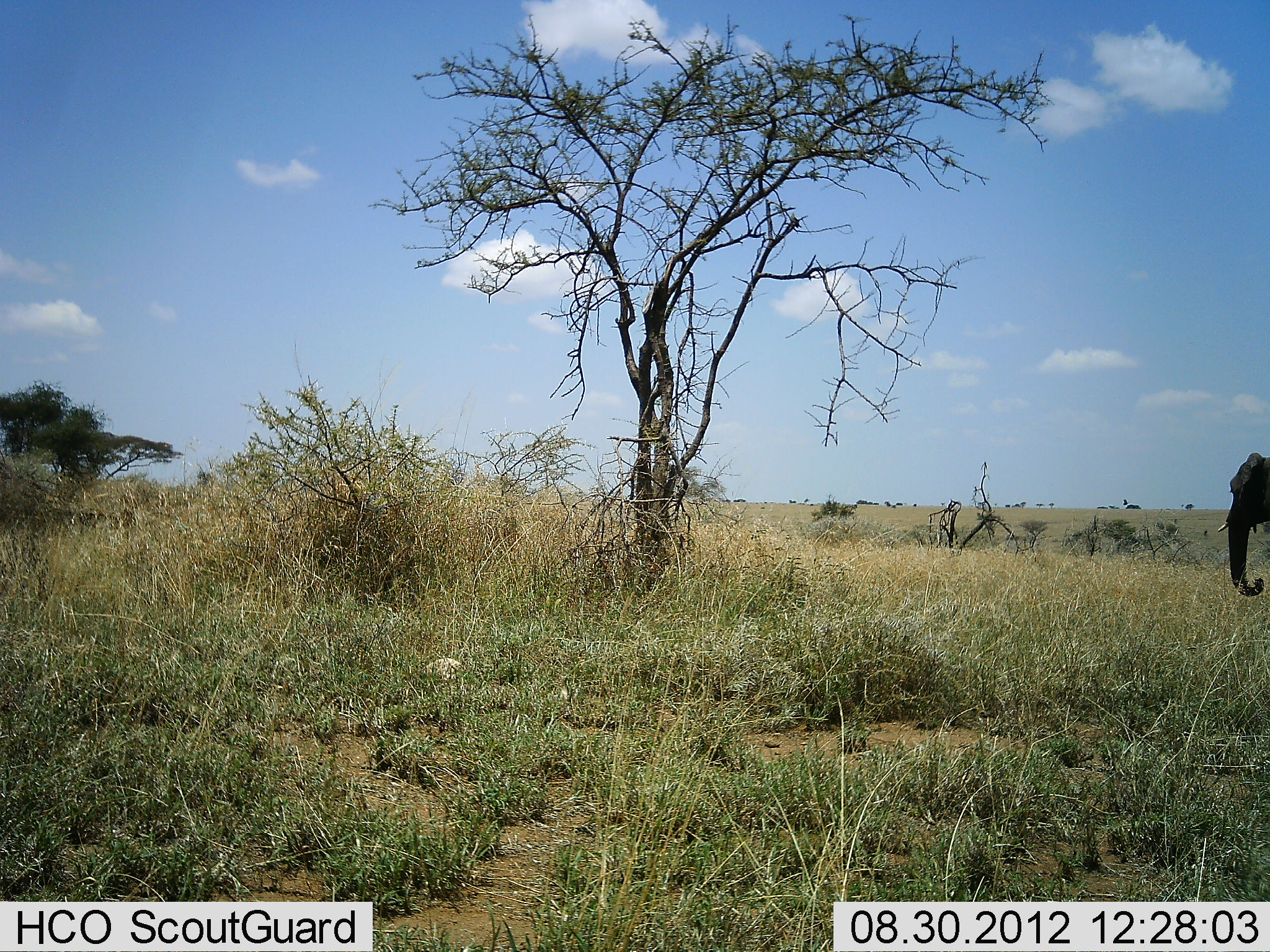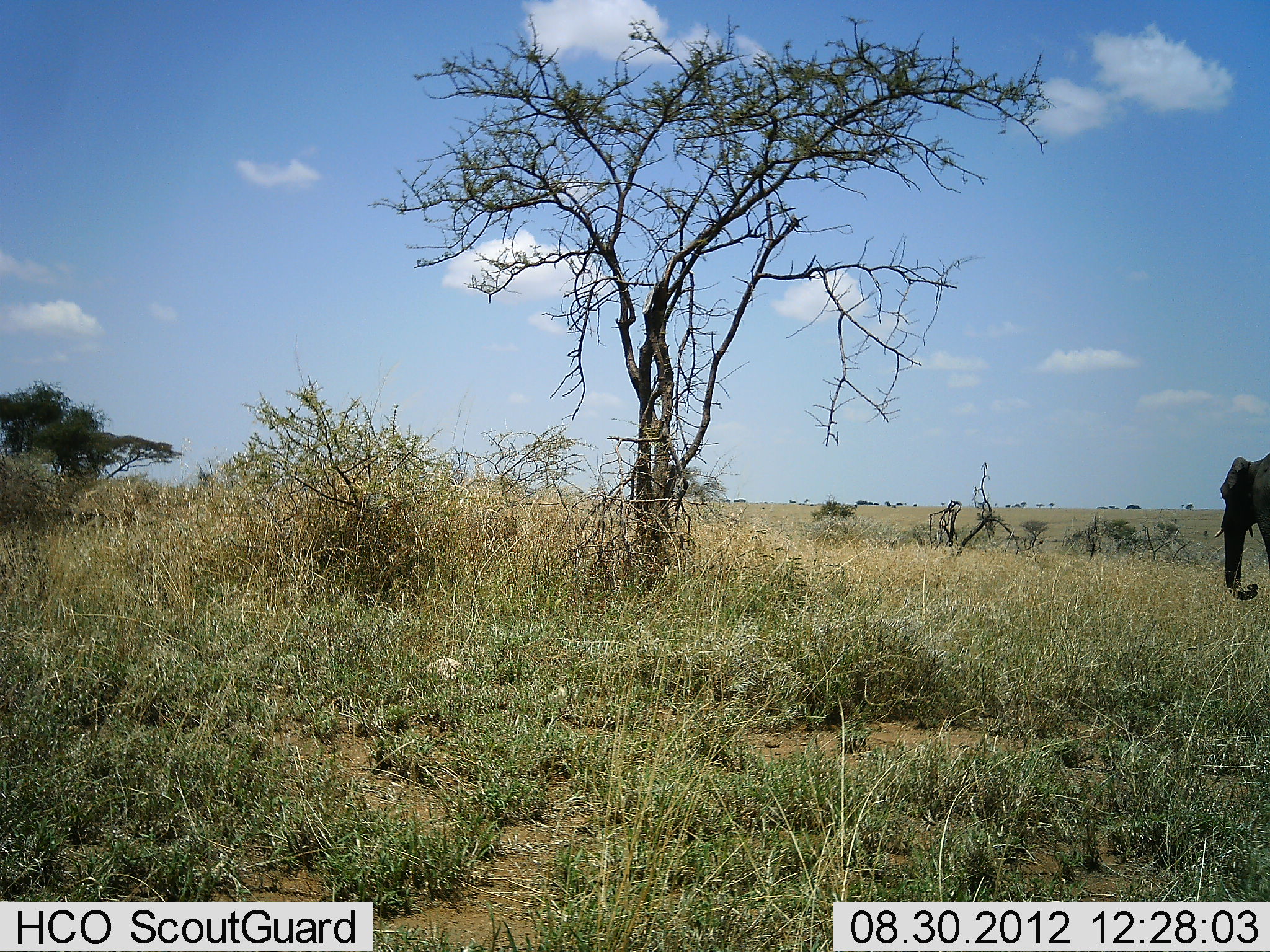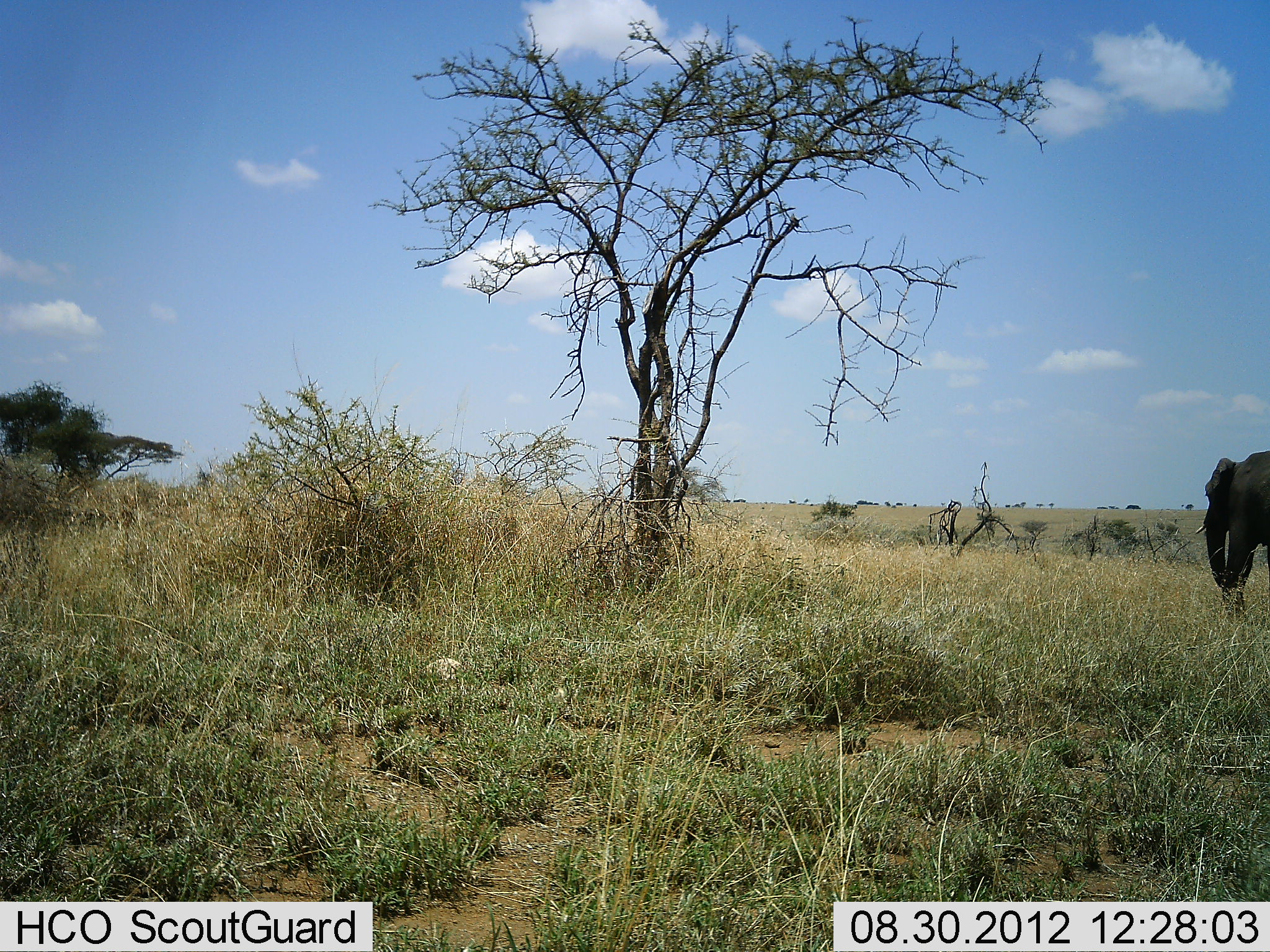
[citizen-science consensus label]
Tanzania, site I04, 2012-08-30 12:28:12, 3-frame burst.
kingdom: Animalia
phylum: Chordata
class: Mammalia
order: Proboscidea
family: Elephantidae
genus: Loxodonta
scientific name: Loxodonta africana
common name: african bush elephant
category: elephant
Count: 1.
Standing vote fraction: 20%.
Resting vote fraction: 0%.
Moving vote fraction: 80%.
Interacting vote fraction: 0%.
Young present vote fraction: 0%.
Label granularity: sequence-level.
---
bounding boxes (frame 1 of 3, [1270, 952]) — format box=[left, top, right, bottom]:
animal: box=[1217, 452, 1270, 597]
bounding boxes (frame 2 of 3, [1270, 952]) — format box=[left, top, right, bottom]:
animal: box=[1213, 452, 1270, 601]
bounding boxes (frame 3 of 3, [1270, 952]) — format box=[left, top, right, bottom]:
animal: box=[1195, 450, 1270, 619]